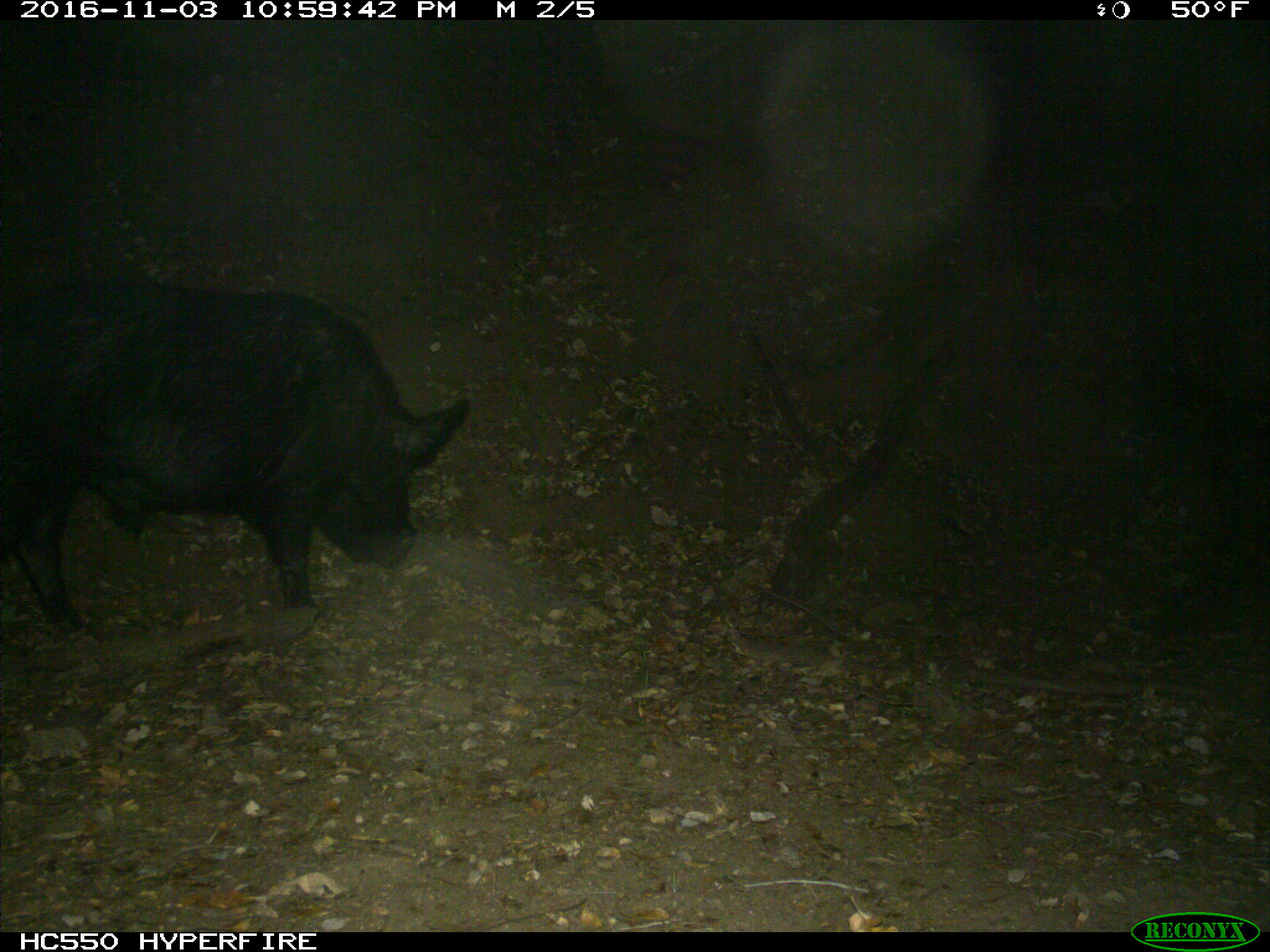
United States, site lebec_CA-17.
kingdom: Animalia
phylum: Chordata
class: Mammalia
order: Artiodactyla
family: Suidae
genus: Sus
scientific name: Sus scrofa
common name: wild boar